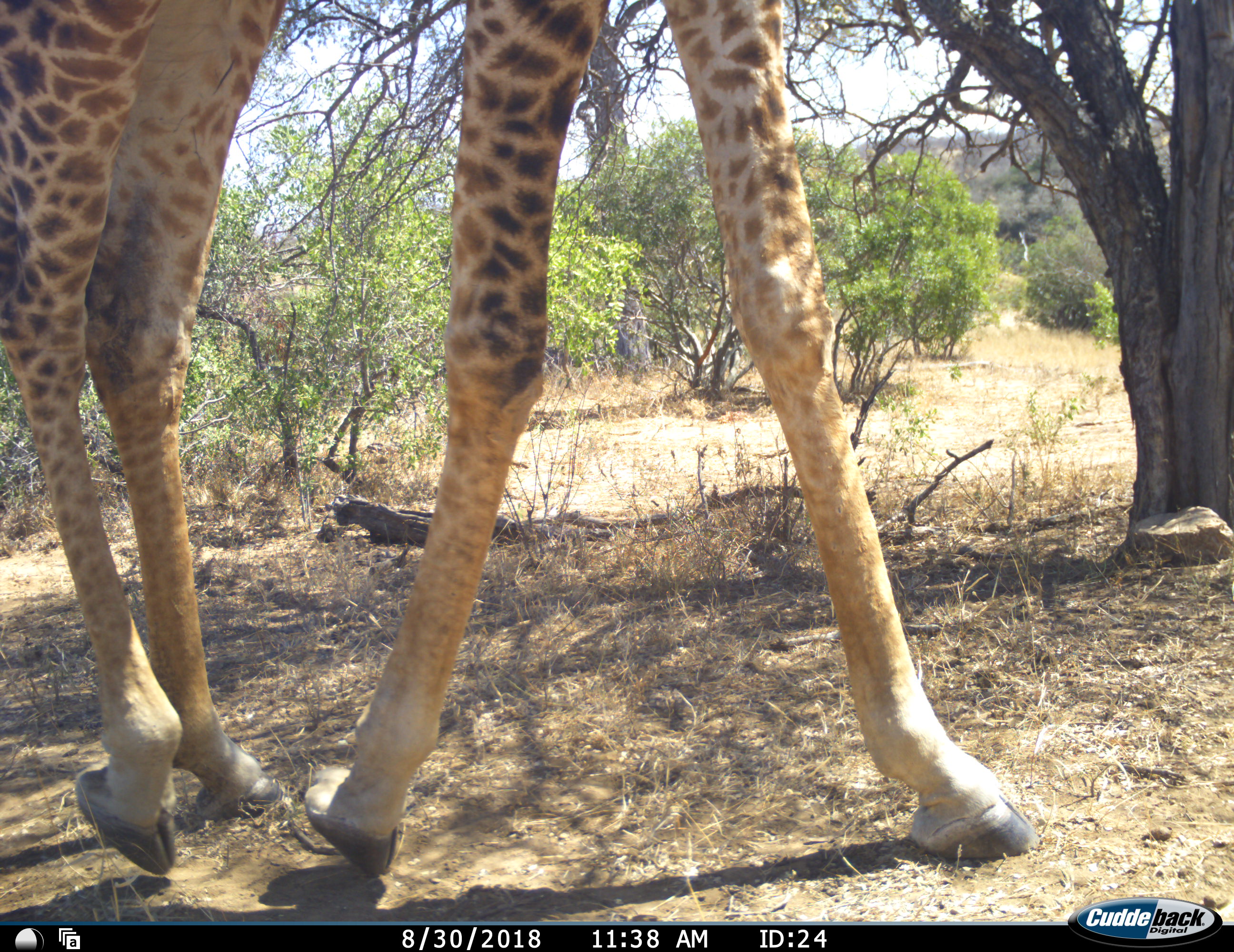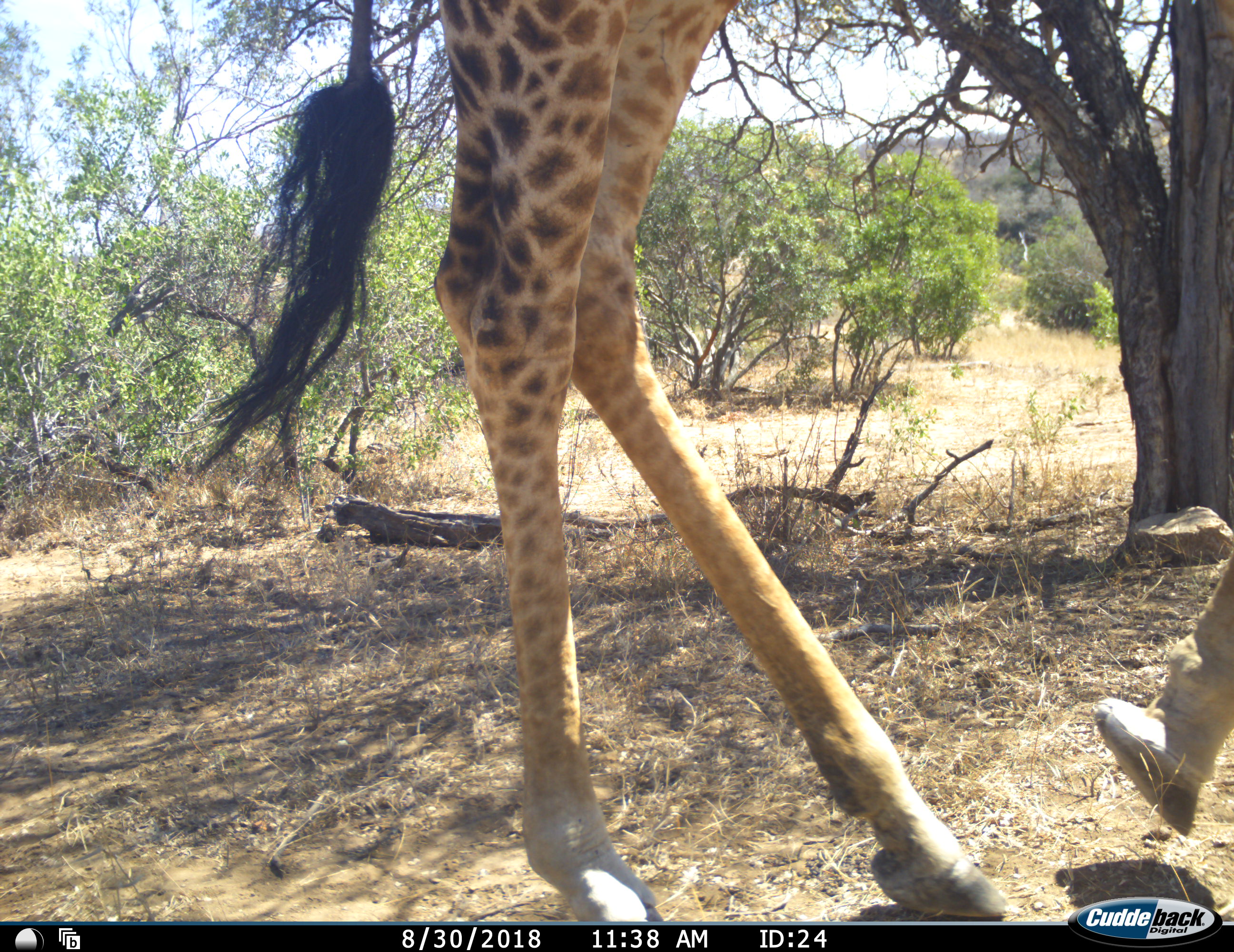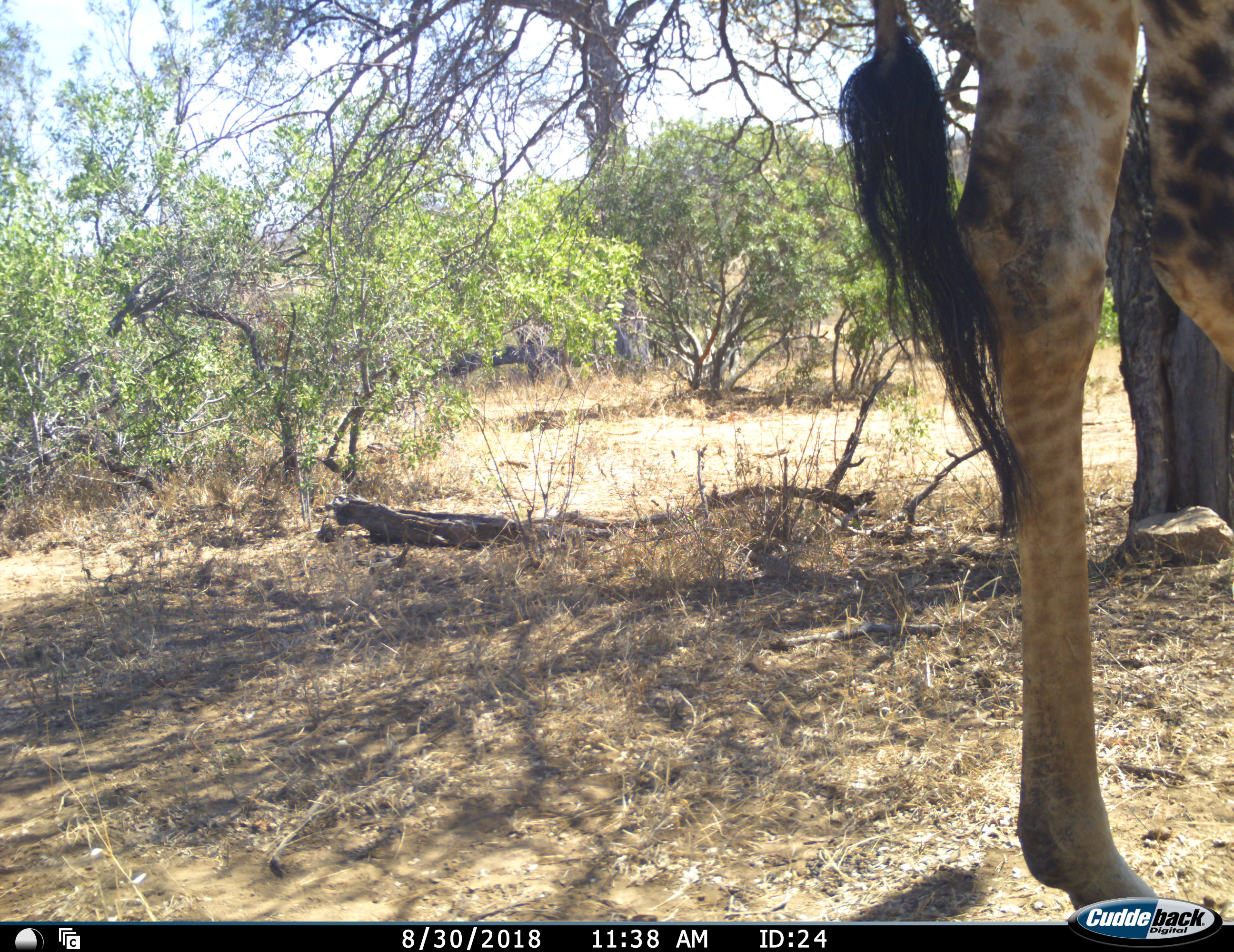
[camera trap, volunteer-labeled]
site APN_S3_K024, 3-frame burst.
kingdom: Animalia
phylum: Chordata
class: Mammalia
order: Artiodactyla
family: Giraffidae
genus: Giraffa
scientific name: Giraffa camelopardalis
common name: giraffe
Giraffe (Giraffa camelopardalis), count 1. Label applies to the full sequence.